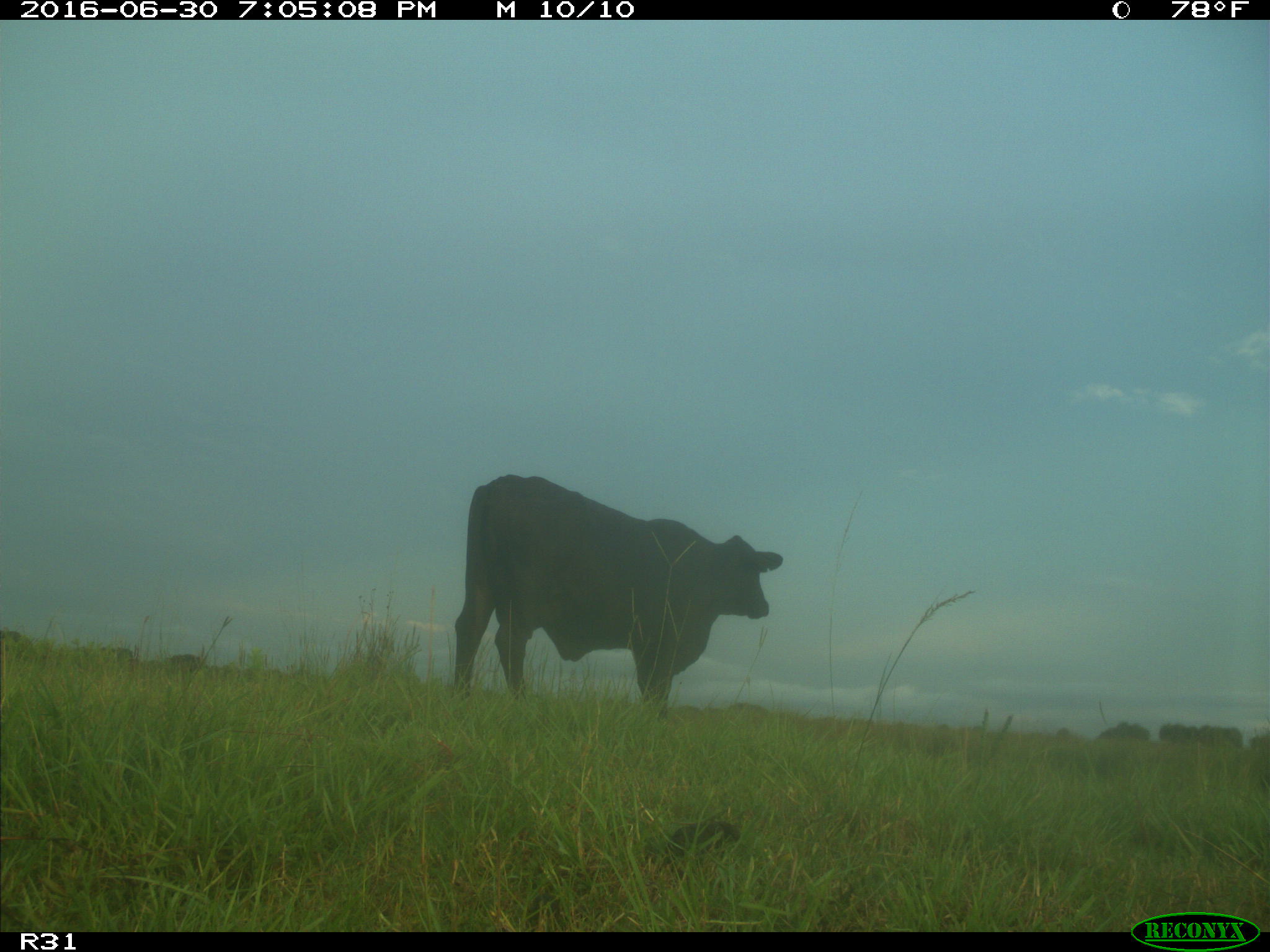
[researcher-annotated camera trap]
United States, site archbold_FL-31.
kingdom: Animalia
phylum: Chordata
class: Mammalia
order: Artiodactyla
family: Bovidae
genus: Bos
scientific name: Bos taurus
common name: domestic cow